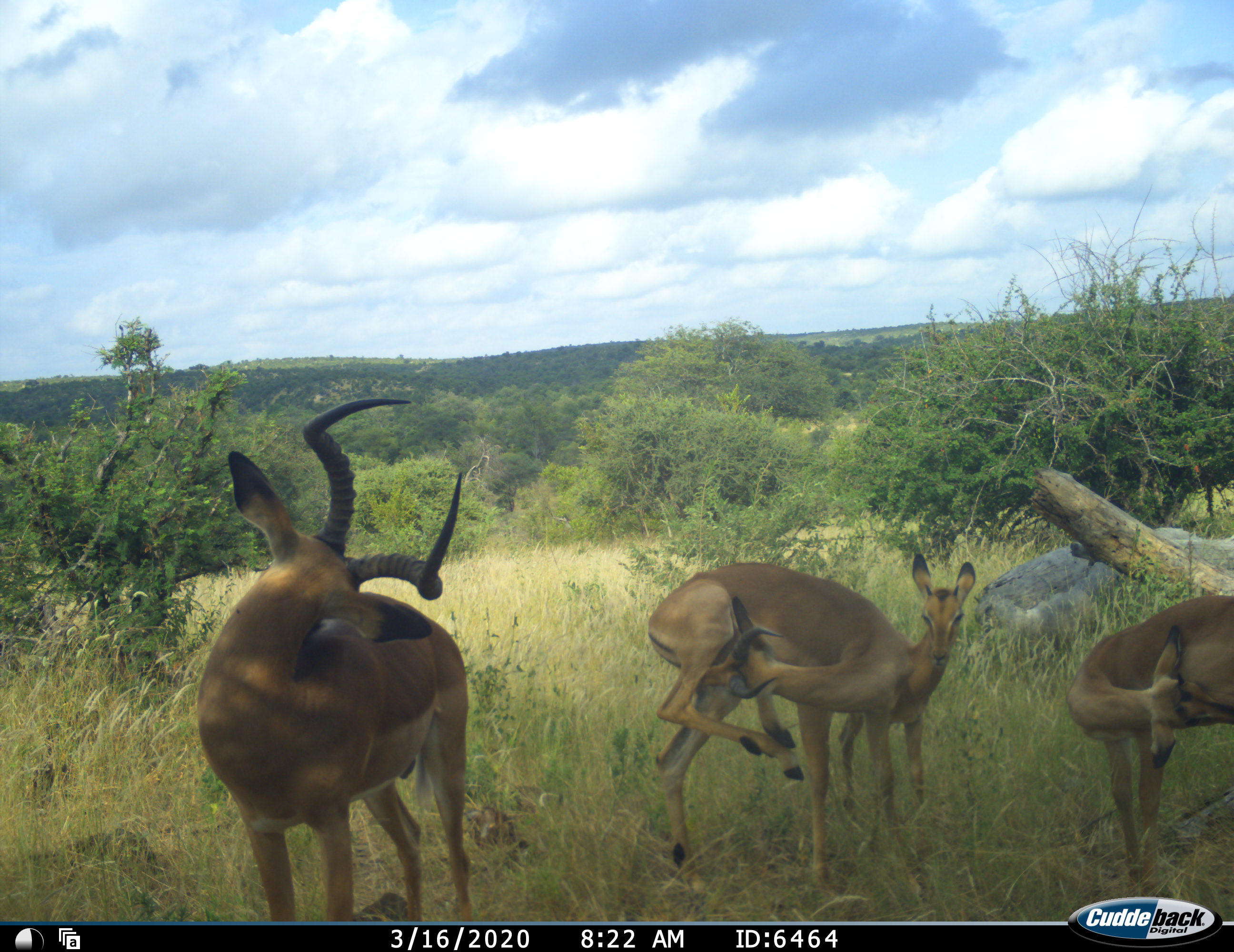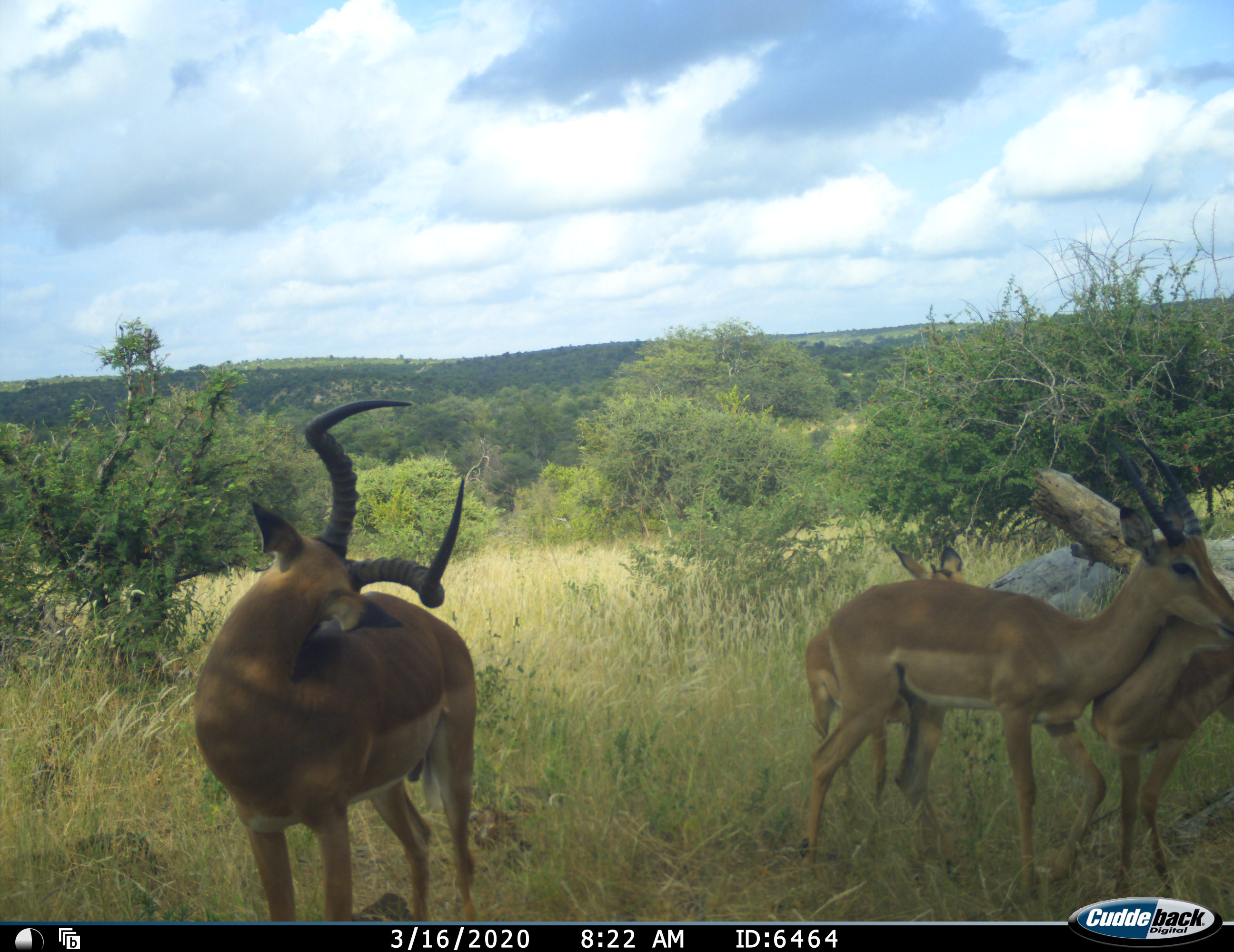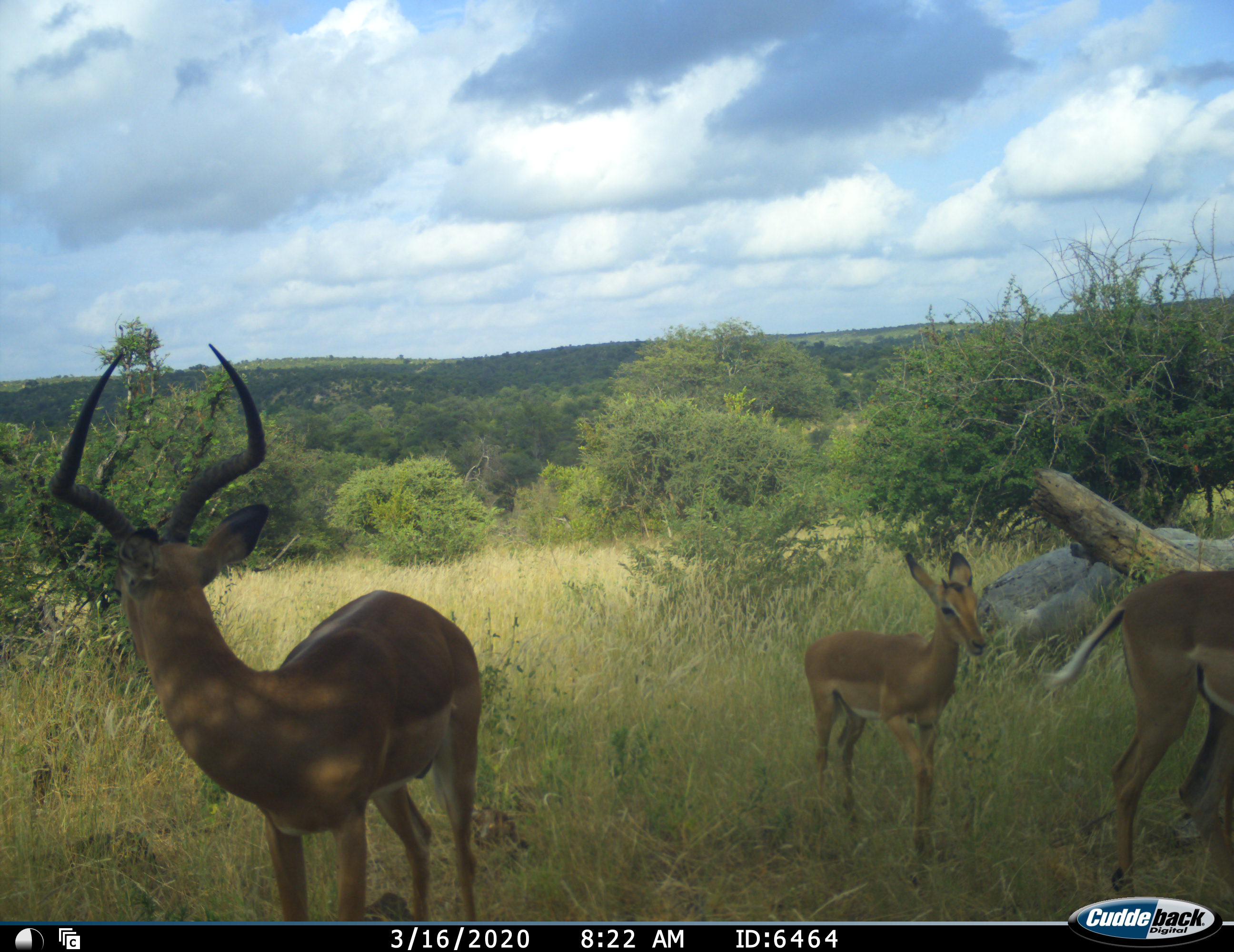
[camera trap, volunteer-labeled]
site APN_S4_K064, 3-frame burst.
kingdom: Animalia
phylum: Chordata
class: Mammalia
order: Artiodactyla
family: Bovidae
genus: Aepyceros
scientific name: Aepyceros melampus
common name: impala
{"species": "impala (Aepyceros melampus)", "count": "4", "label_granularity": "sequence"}